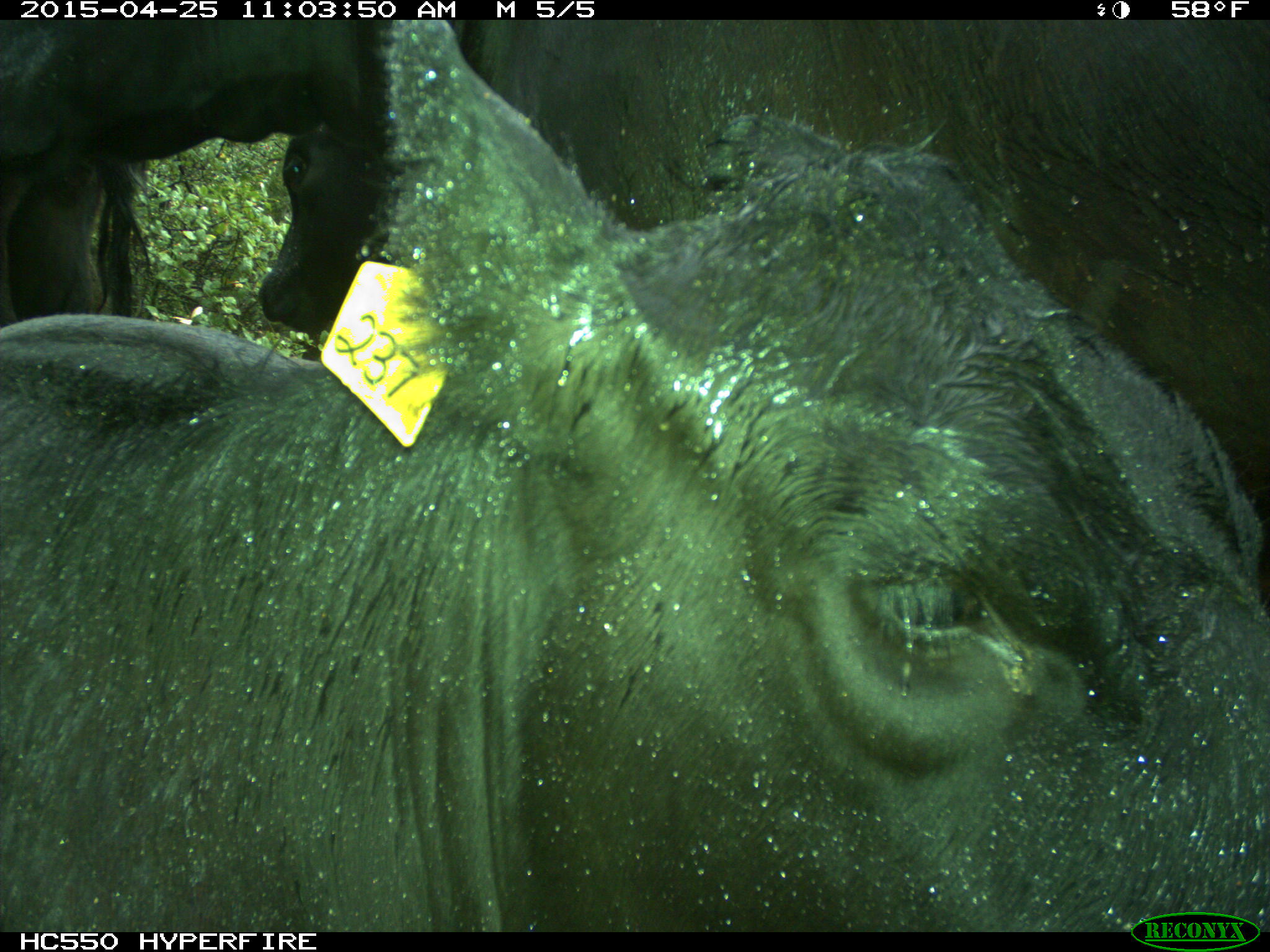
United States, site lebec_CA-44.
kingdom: Animalia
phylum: Chordata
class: Mammalia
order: Artiodactyla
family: Suidae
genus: Sus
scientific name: Sus scrofa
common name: wild boar